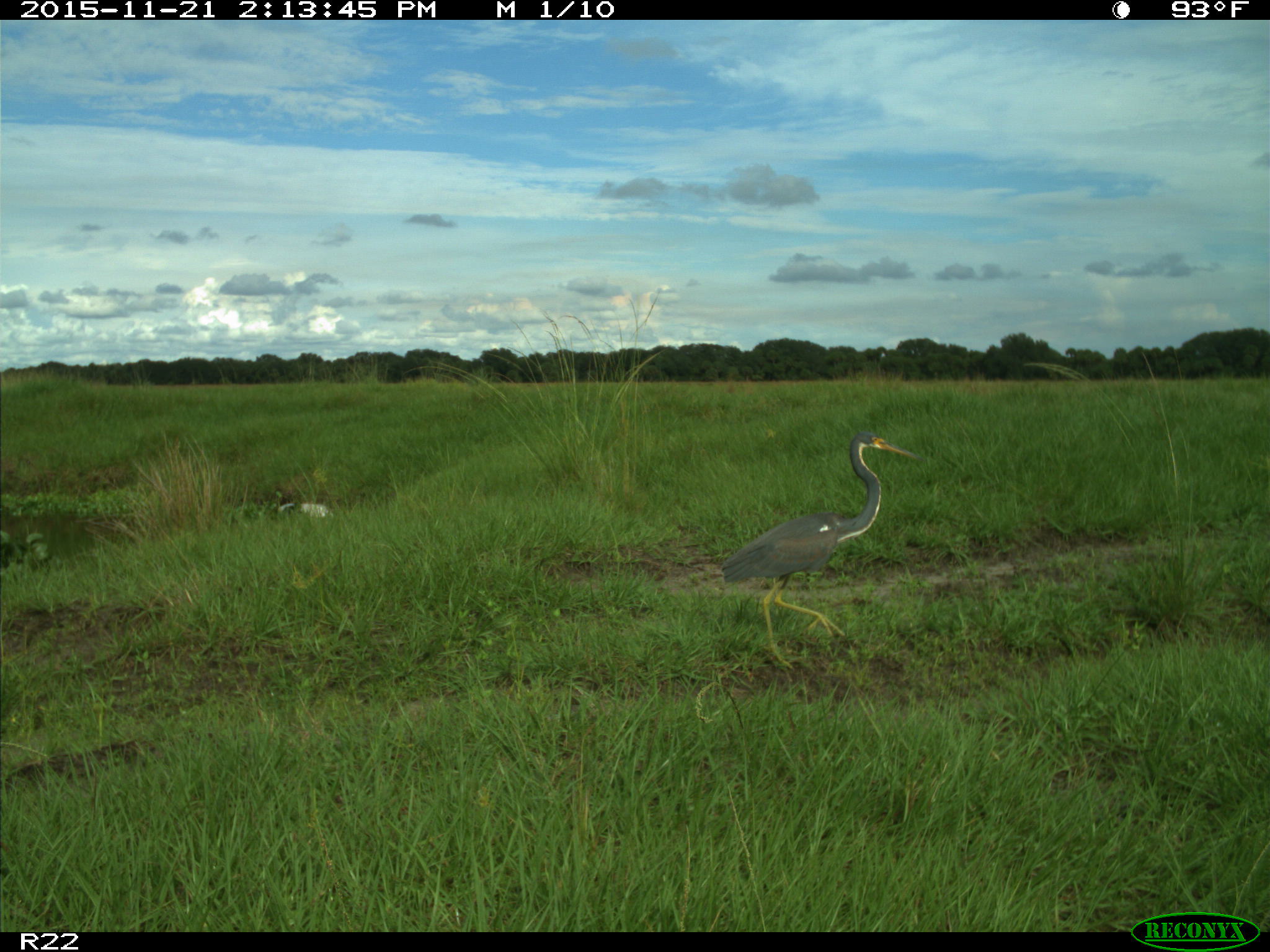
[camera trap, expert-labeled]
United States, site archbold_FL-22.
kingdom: Animalia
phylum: Chordata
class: Aves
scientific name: Aves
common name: birds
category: unidentified bird